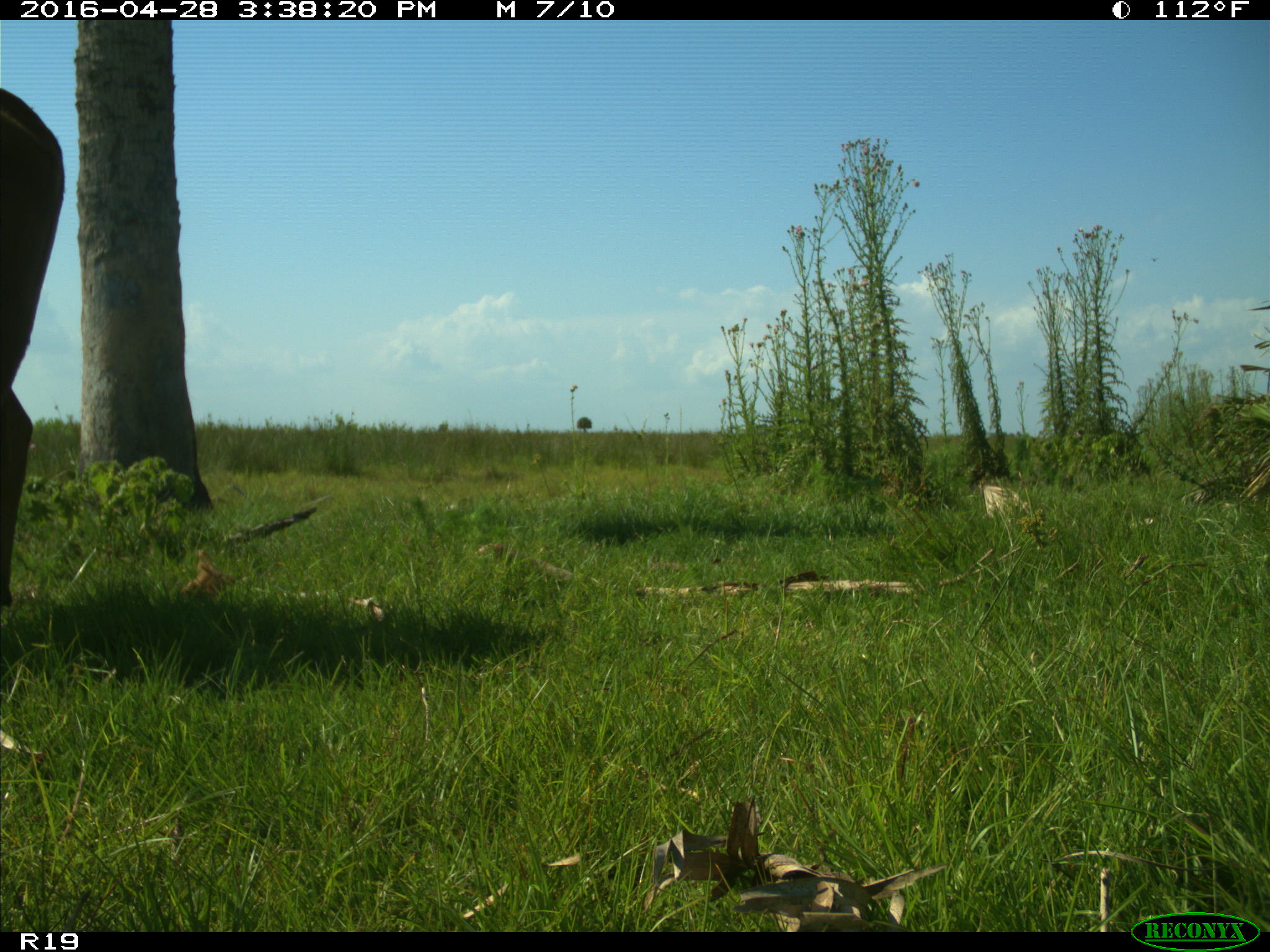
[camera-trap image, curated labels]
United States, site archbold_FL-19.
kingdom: Animalia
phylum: Chordata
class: Mammalia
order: Artiodactyla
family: Bovidae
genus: Bos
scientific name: Bos taurus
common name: domestic cow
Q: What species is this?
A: Bos taurus (domestic cow).